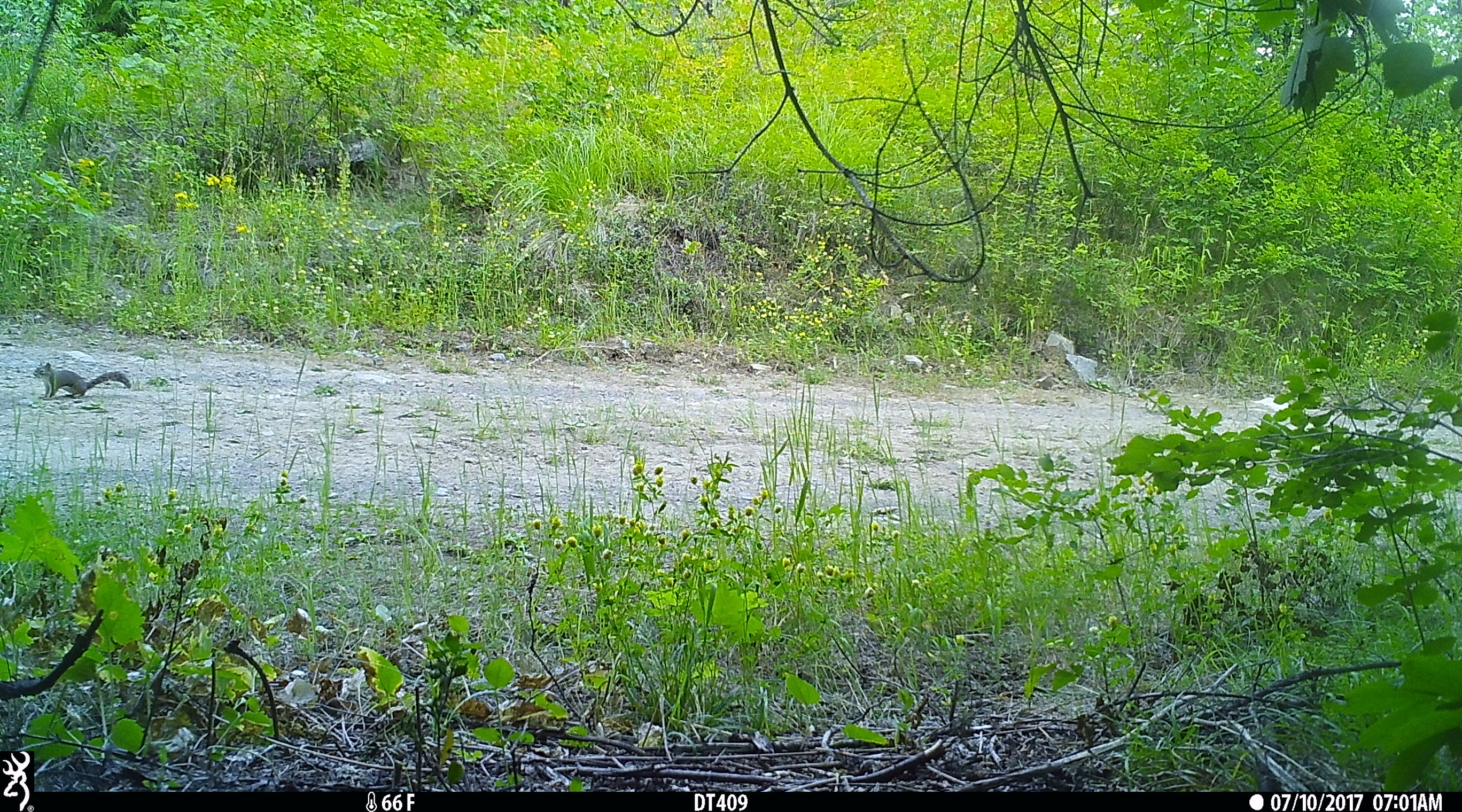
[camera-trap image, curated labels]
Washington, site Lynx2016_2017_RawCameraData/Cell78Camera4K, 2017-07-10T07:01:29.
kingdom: Animalia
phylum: Chordata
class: Mammalia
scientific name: Mammalia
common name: small mammal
Small mammal (Mammalia). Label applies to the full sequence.